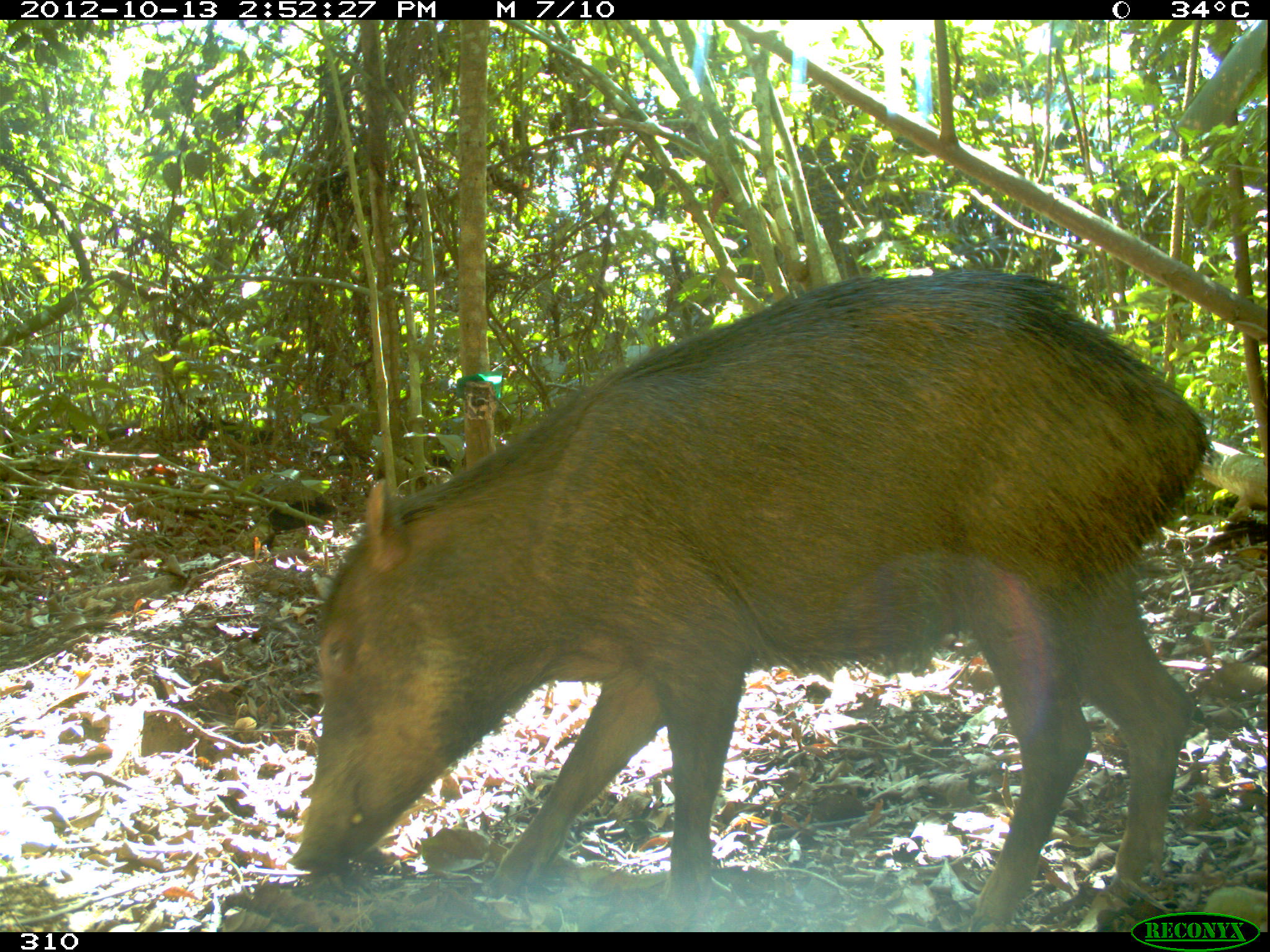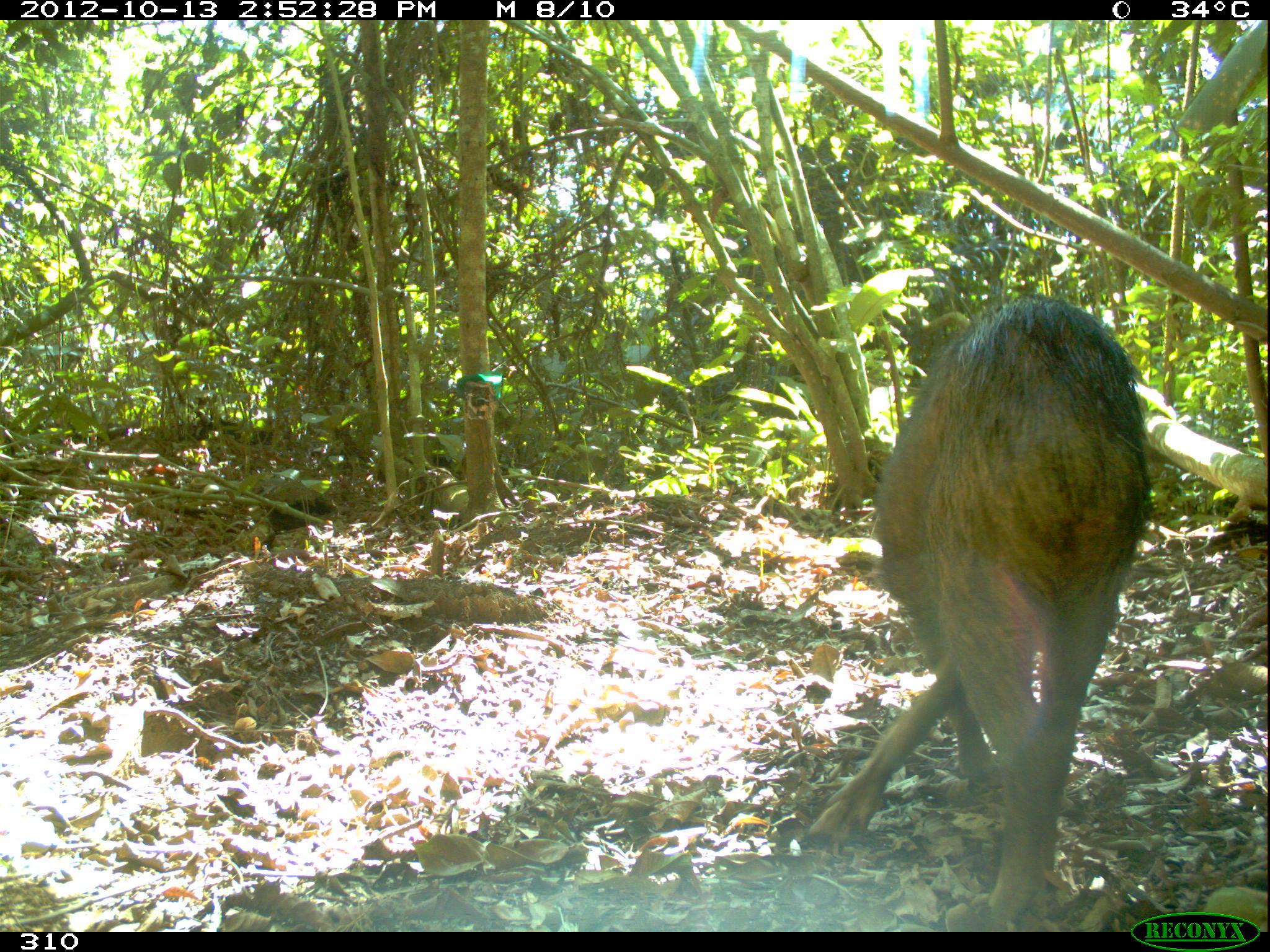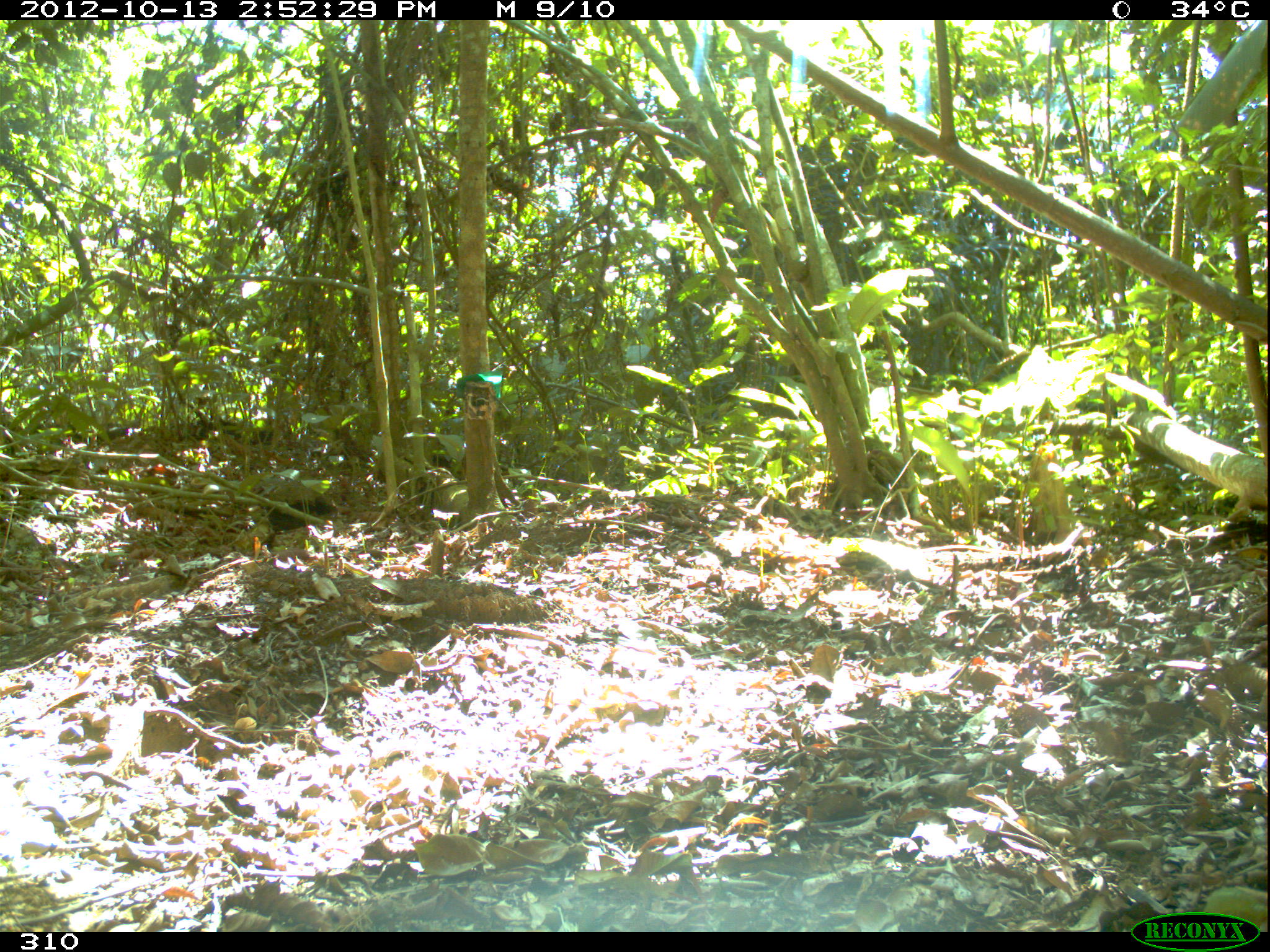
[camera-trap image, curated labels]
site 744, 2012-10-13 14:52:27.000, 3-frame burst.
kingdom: Animalia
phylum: Chordata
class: Mammalia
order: Artiodactyla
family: Tayassuidae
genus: Tayassu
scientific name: Tayassu pecari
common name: white-lipped peccary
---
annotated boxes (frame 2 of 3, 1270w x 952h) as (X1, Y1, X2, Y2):
tayassu pecari: (804, 294, 1155, 932)